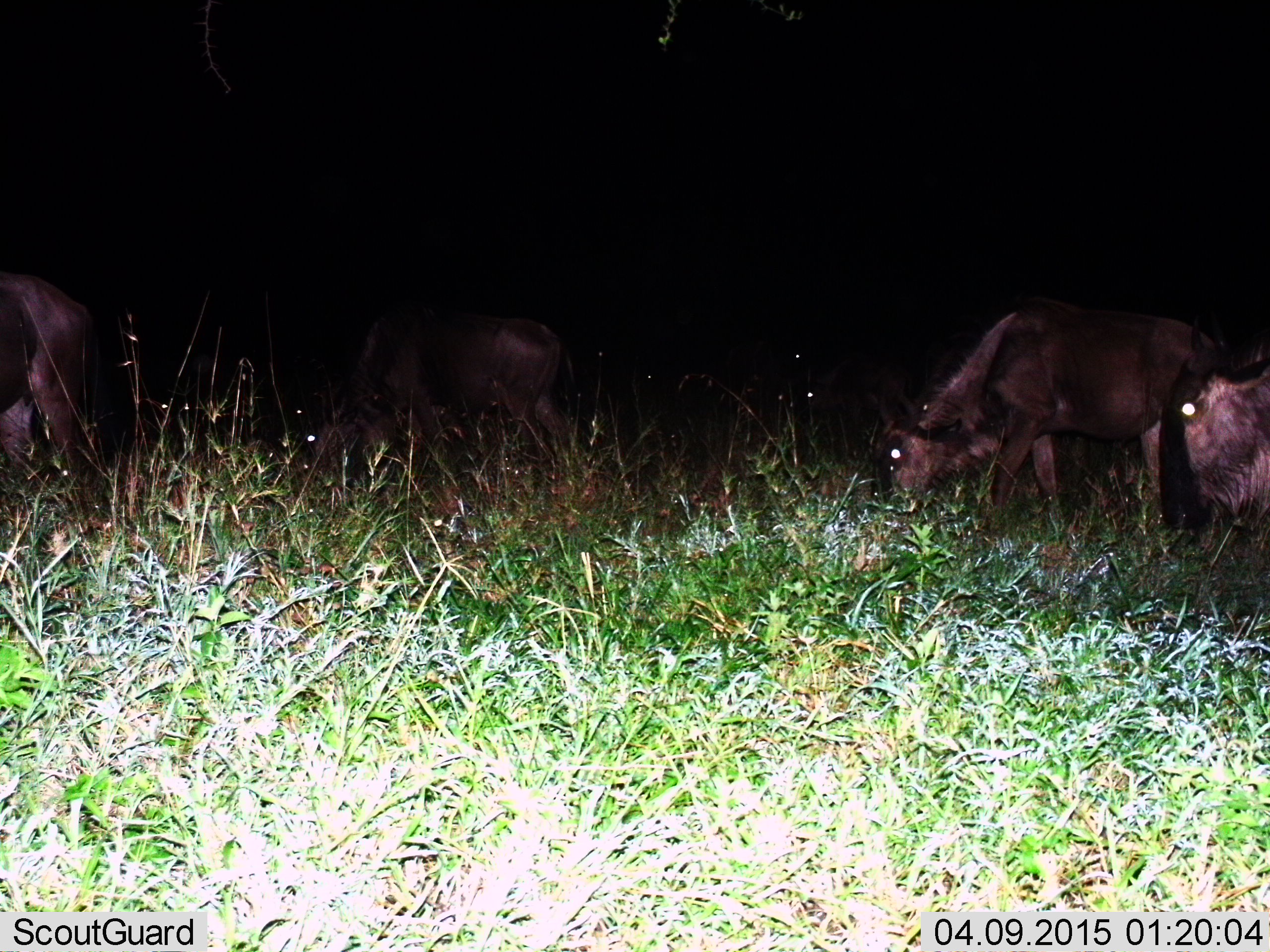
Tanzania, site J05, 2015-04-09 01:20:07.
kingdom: Animalia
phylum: Chordata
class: Mammalia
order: Artiodactyla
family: Bovidae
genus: Connochaetes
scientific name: Connochaetes taurinus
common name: blue wildebeest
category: wildebeest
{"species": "wildebeest (blue wildebeest) (Connochaetes taurinus)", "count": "4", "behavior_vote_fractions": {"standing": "38%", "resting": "0%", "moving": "12%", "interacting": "0%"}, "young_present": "12%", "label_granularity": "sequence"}